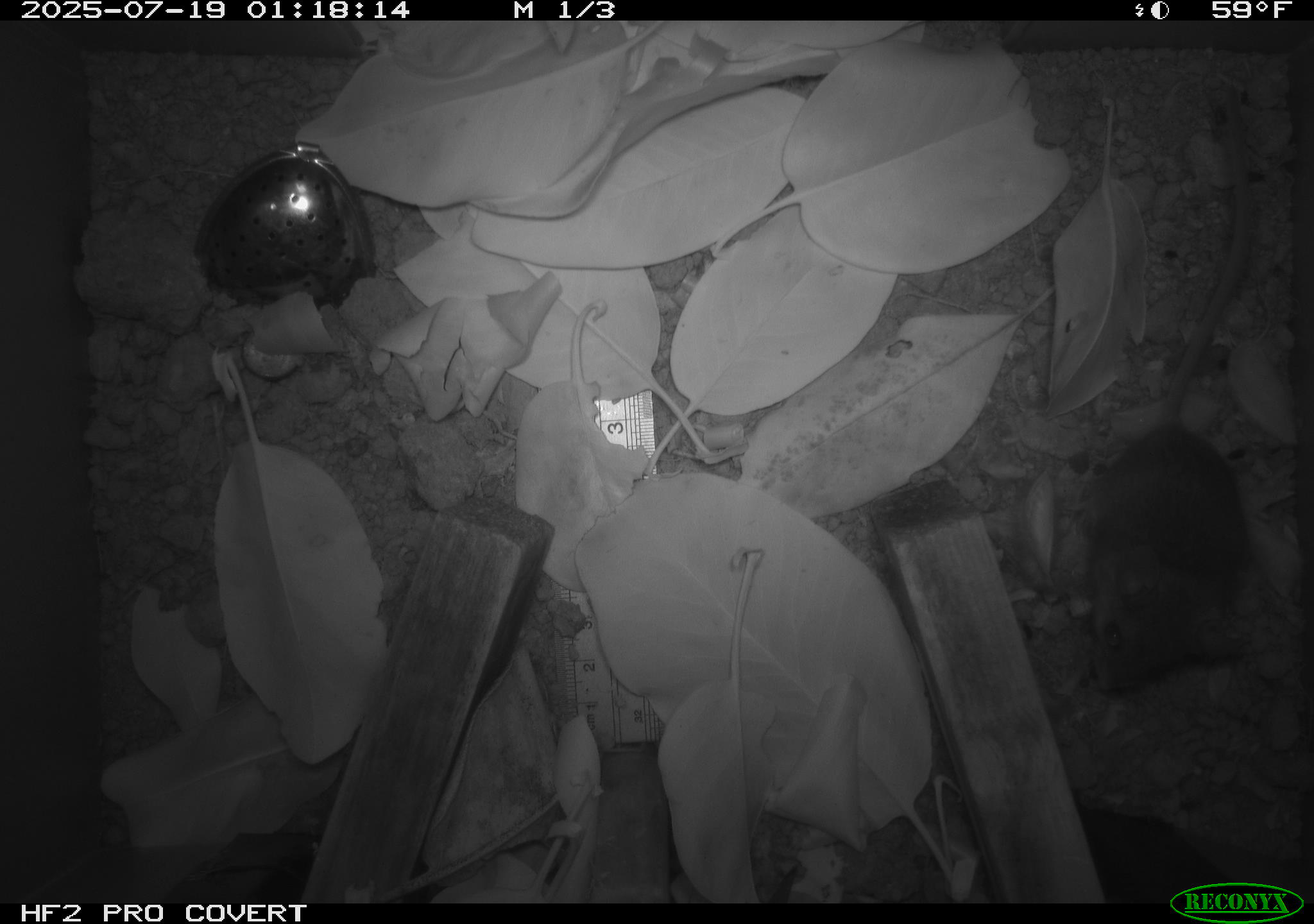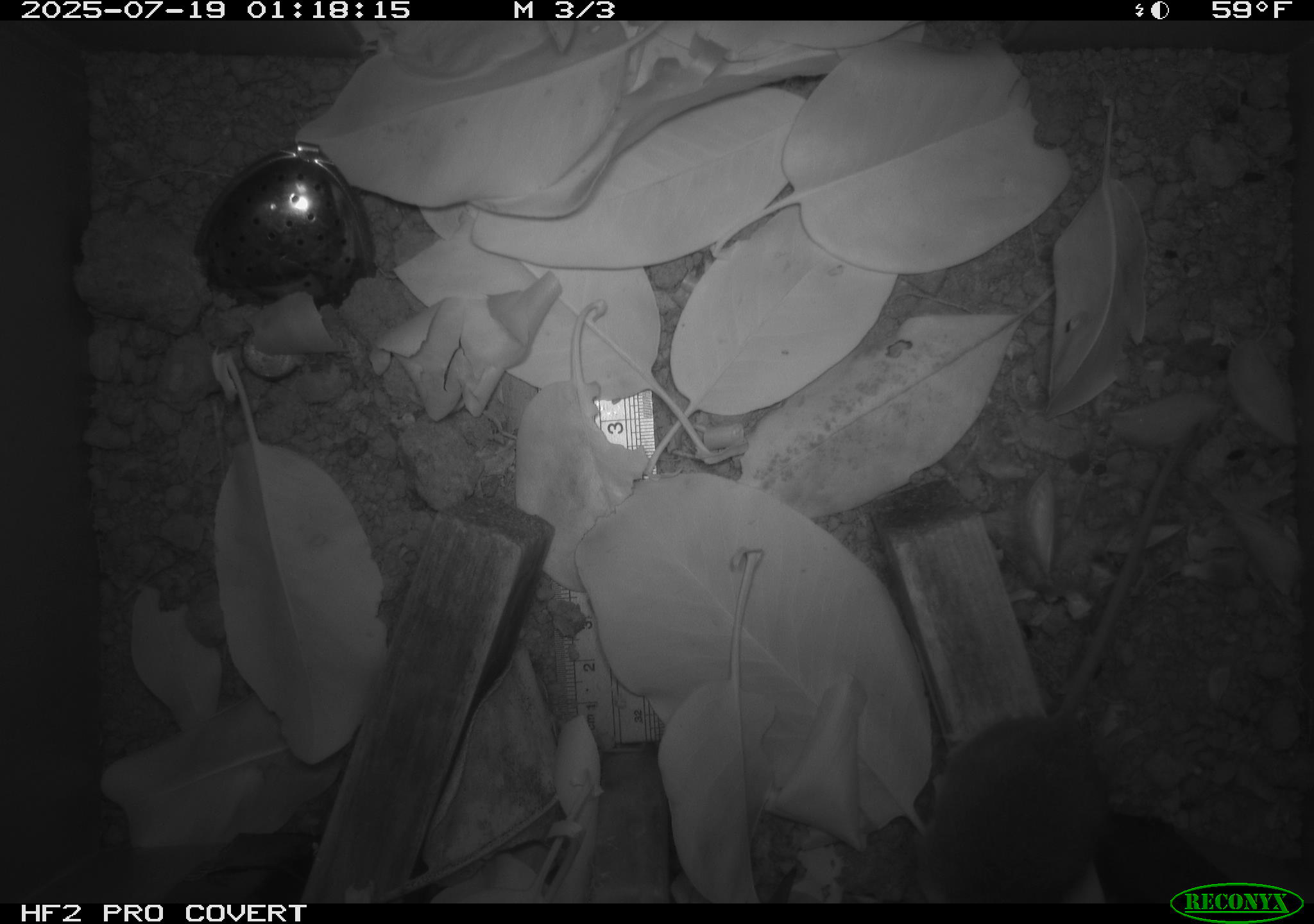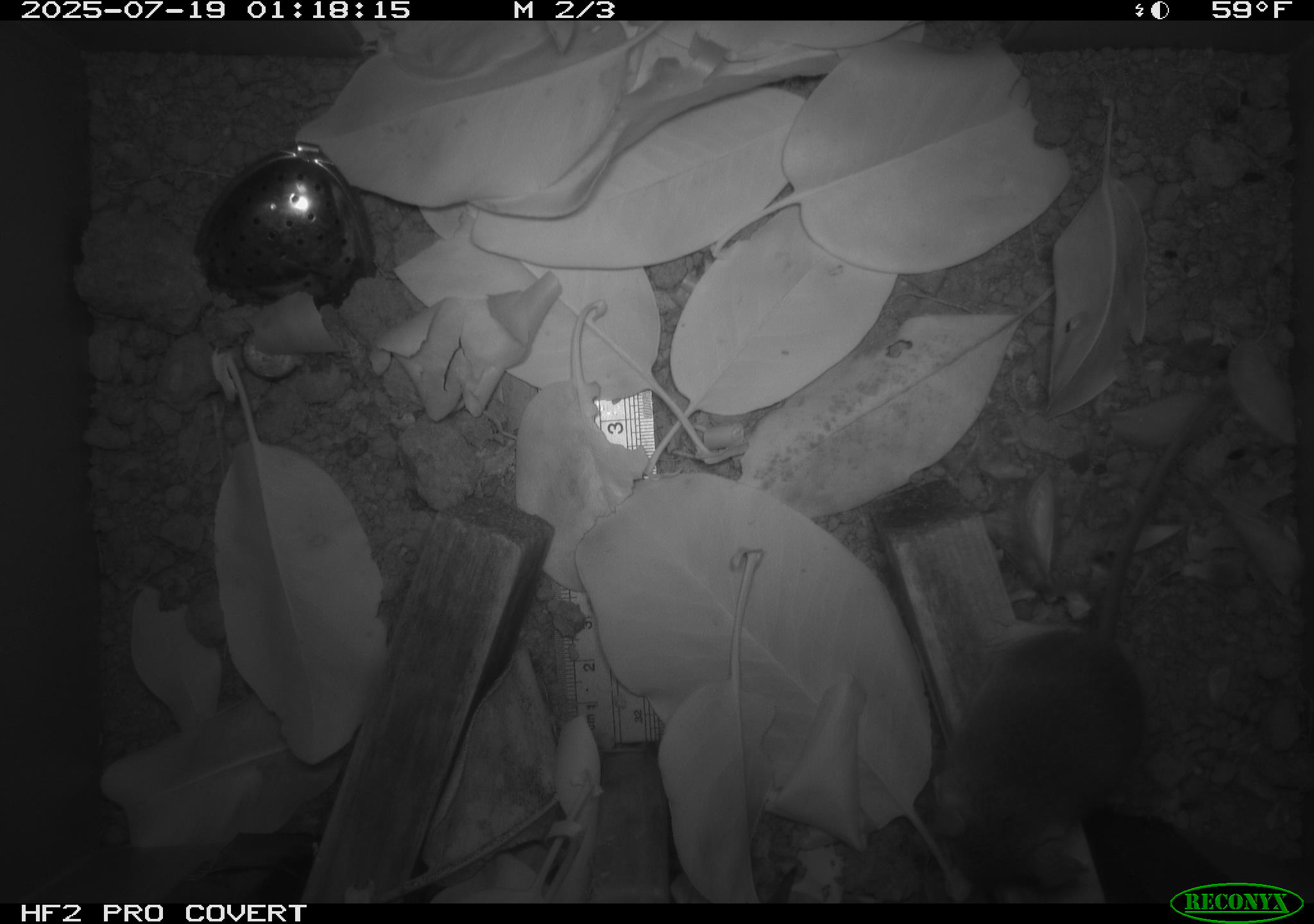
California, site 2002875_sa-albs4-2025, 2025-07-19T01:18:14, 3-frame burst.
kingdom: Animalia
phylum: Chordata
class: Mammalia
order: Rodentia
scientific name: Rodentia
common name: mouse species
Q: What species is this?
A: Mouse species (Rodentia).